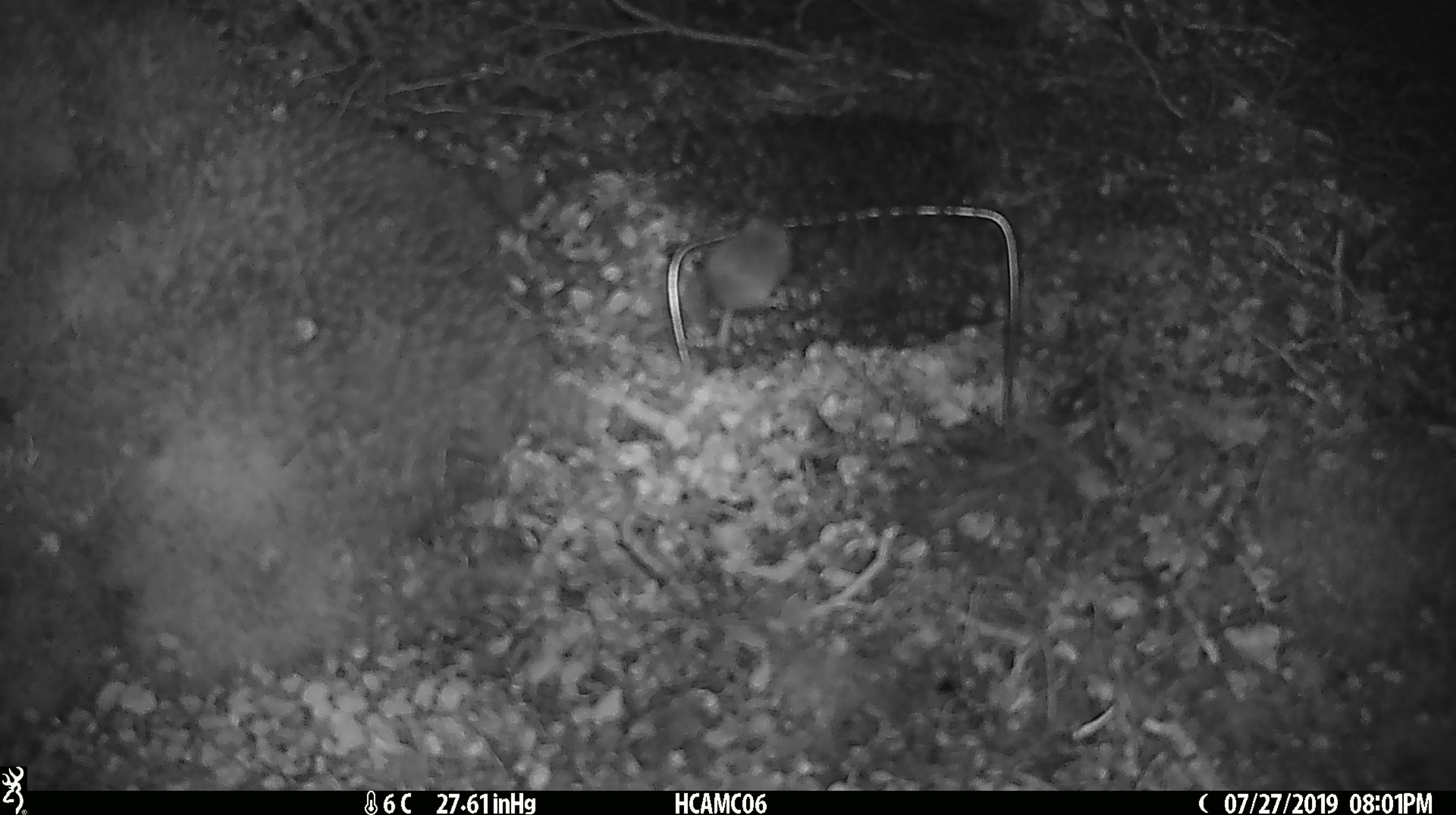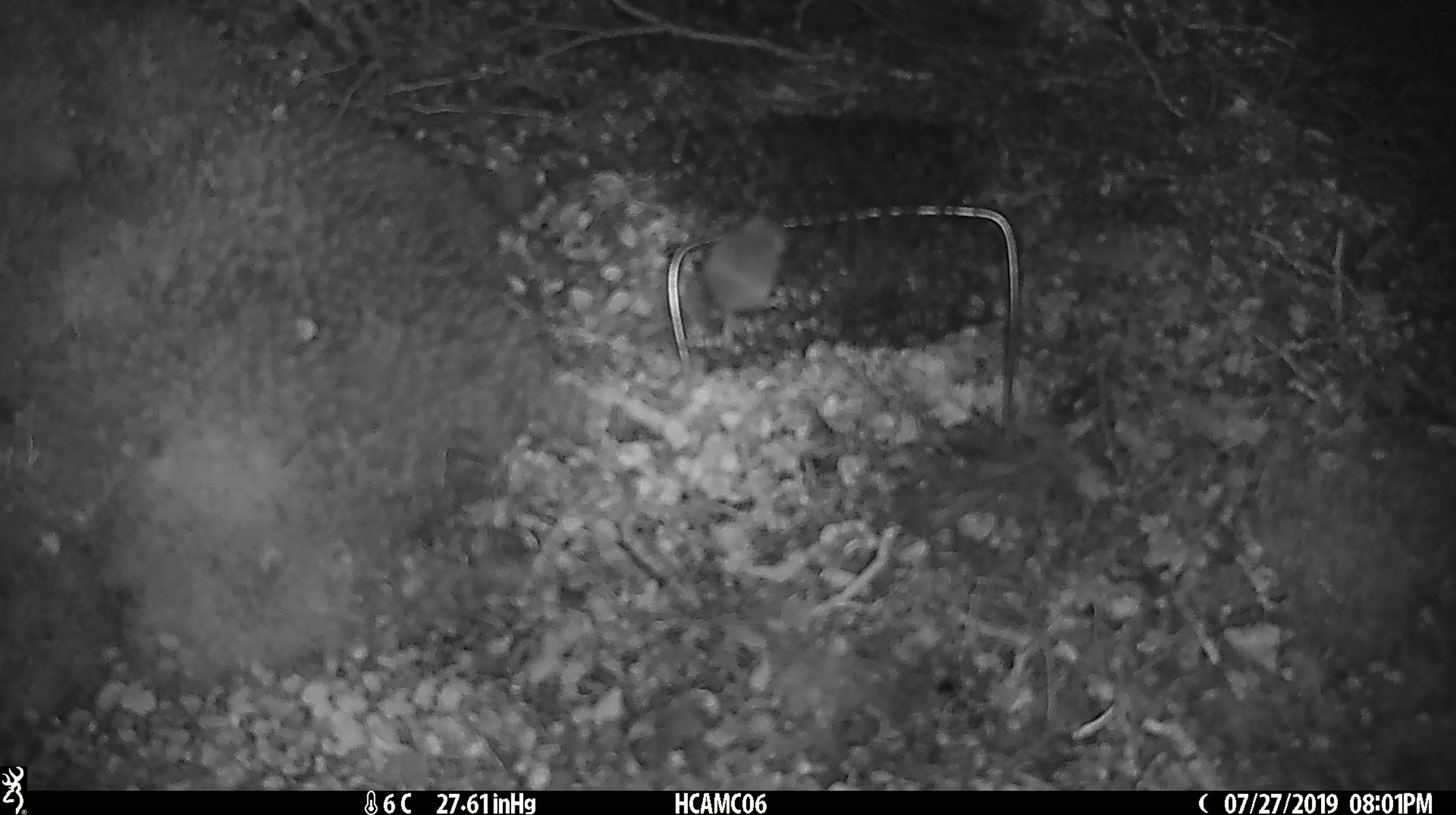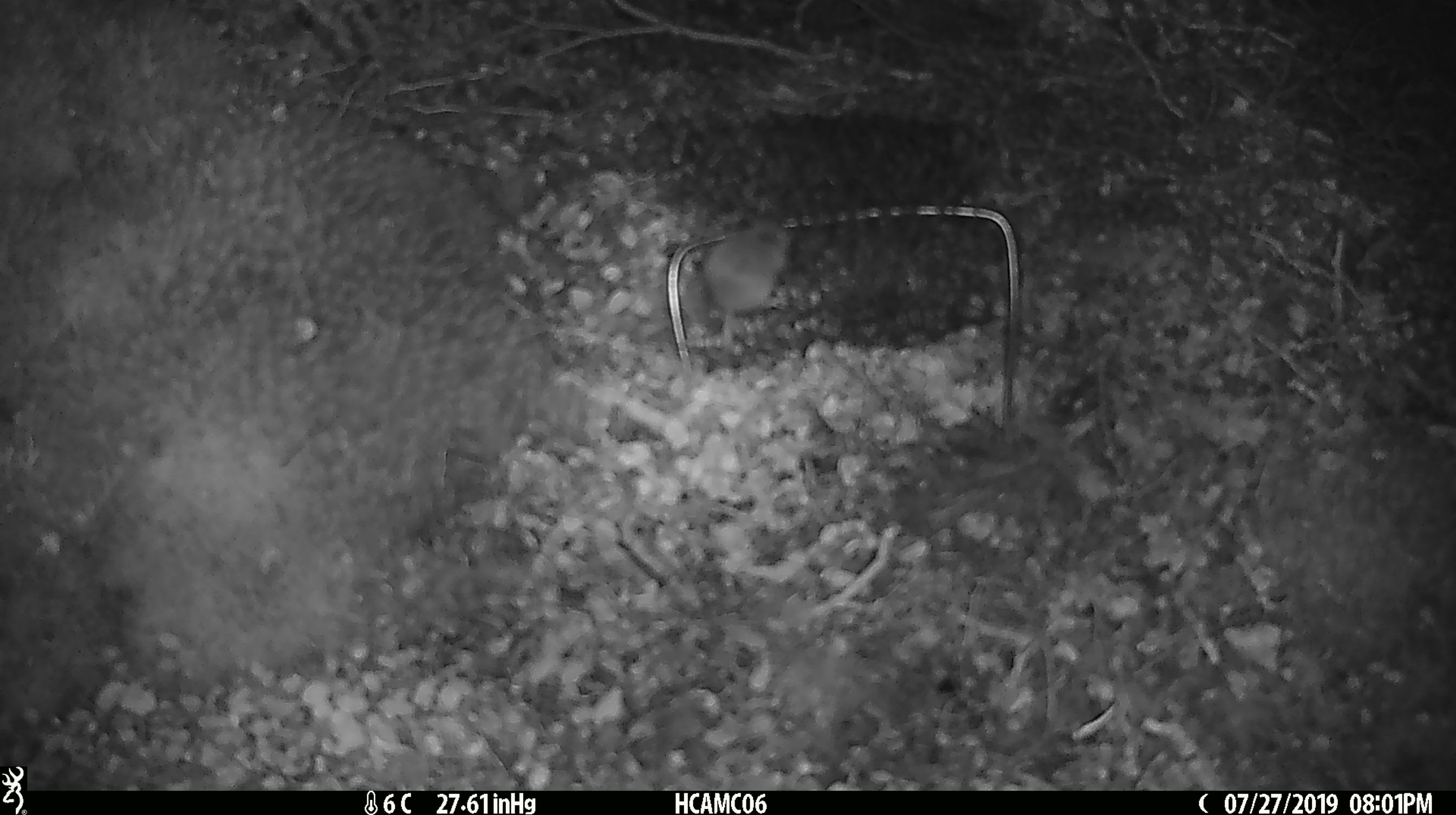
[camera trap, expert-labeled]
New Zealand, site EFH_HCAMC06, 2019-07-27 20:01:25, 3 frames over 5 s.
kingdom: Animalia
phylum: Chordata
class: Mammalia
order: Rodentia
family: Muridae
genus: Mus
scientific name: Mus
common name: mouse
Mouse (Mus).